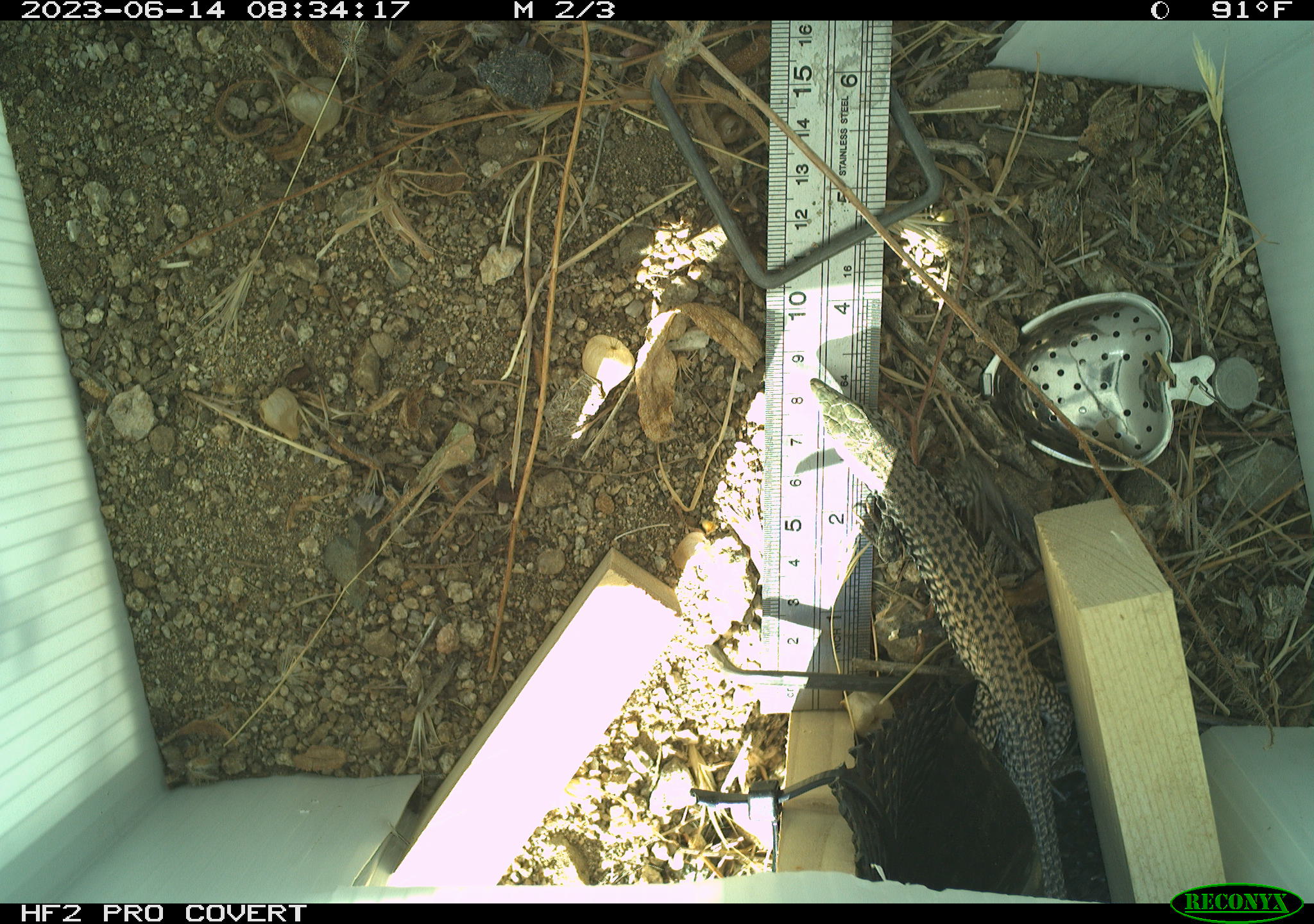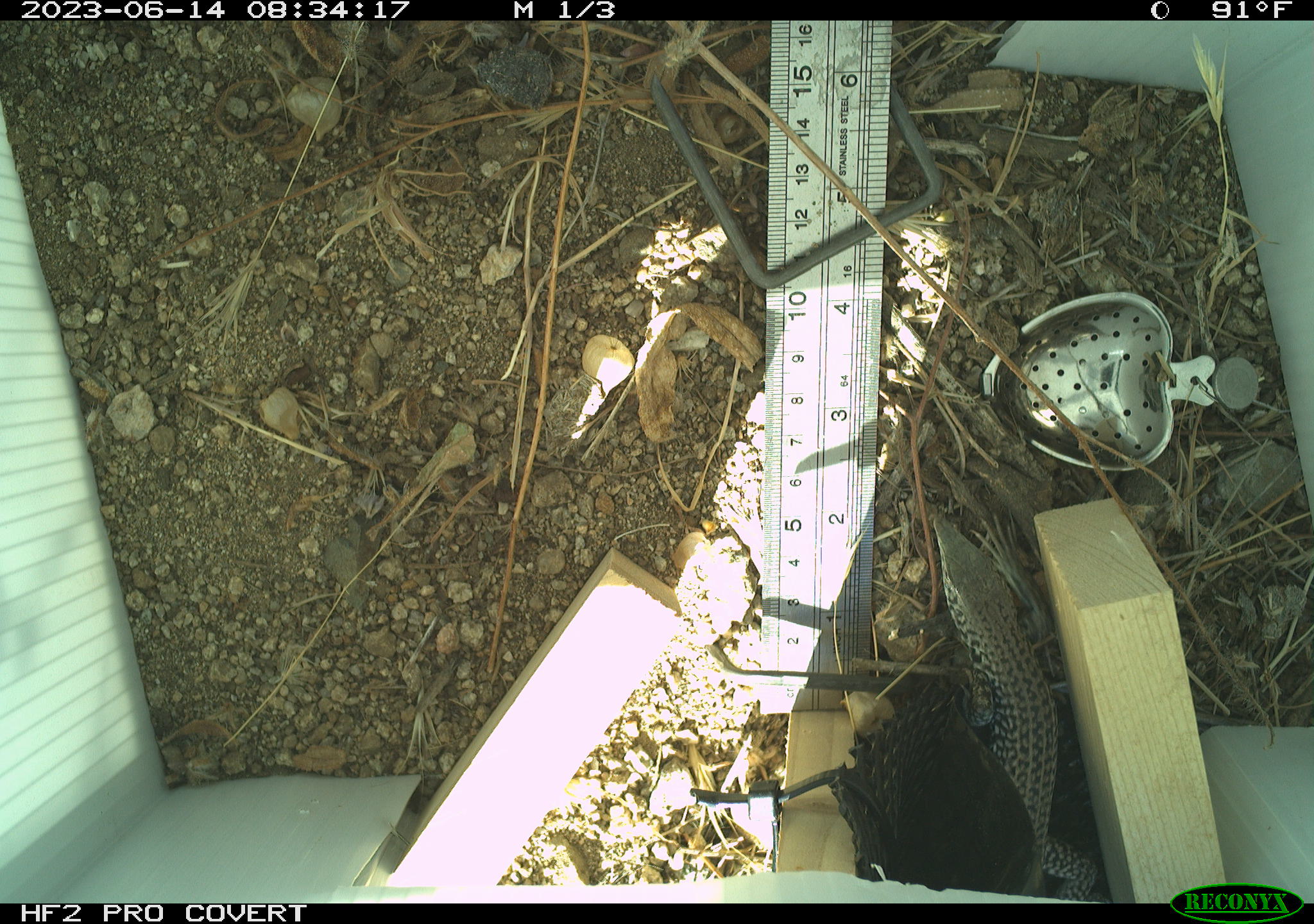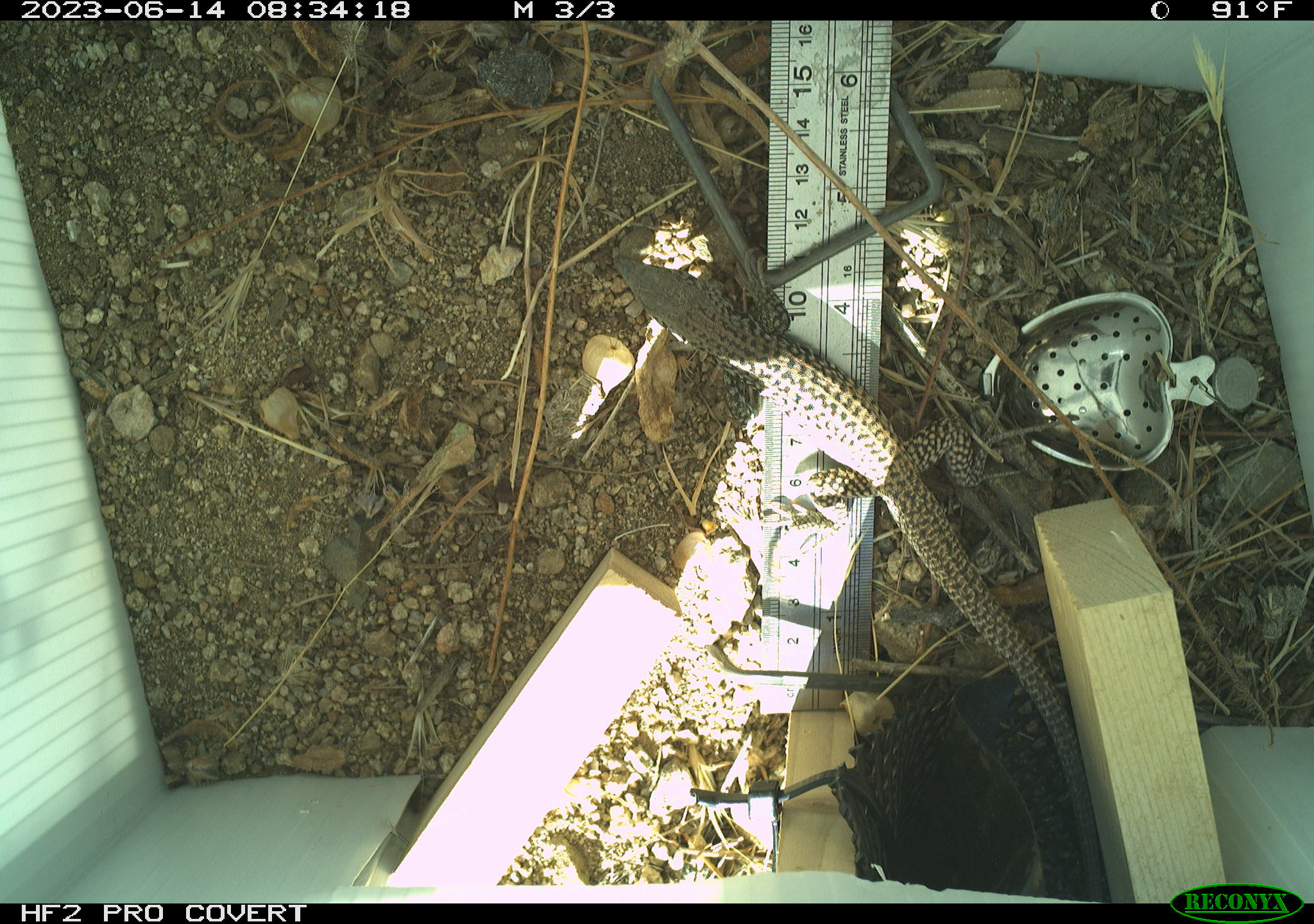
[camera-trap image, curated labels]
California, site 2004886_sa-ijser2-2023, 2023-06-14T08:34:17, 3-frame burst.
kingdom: Animalia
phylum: Chordata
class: Reptilia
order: Squamata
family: Teiidae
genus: Aspidoscelis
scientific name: Aspidoscelis tigris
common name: western whiptail